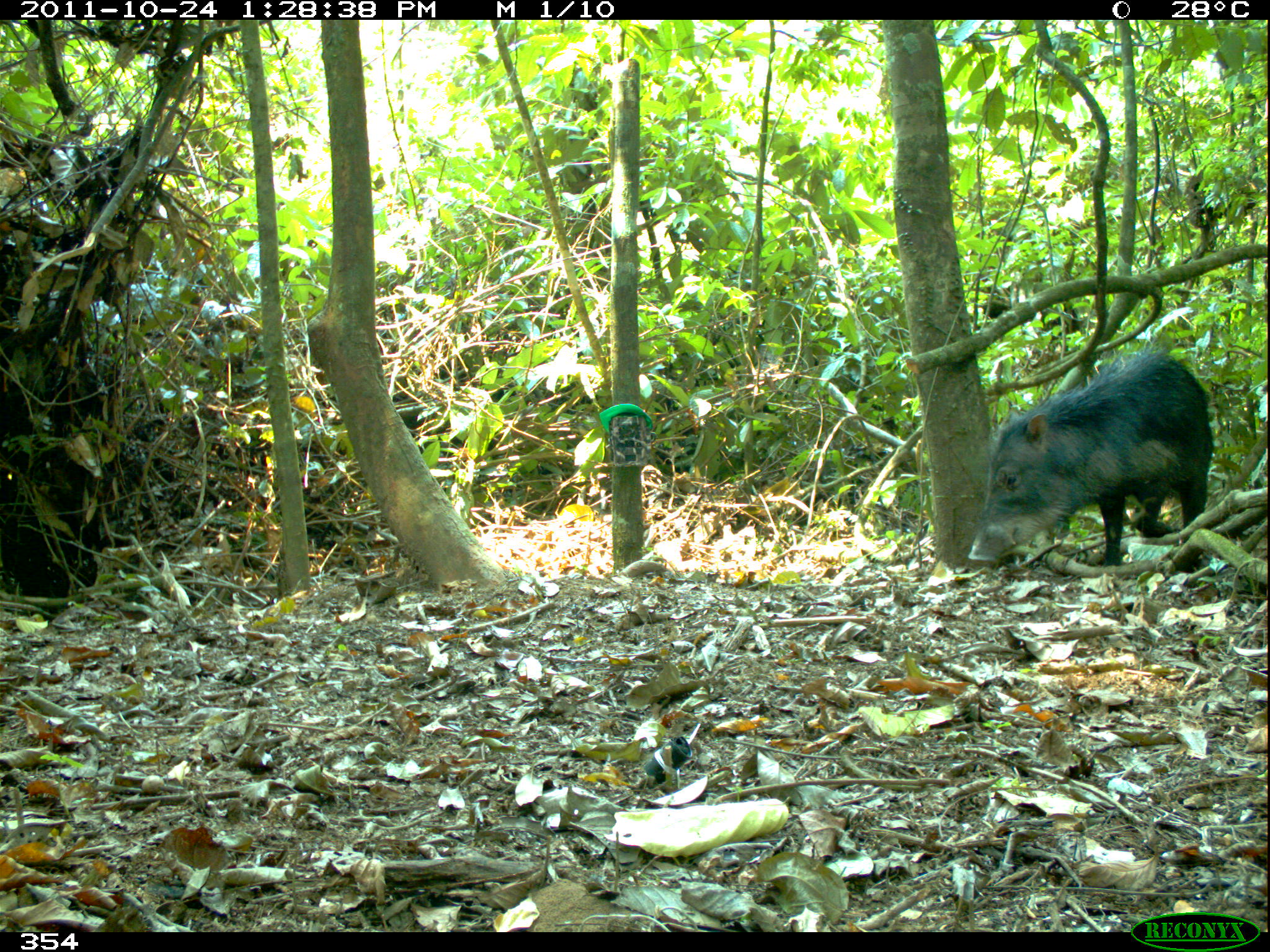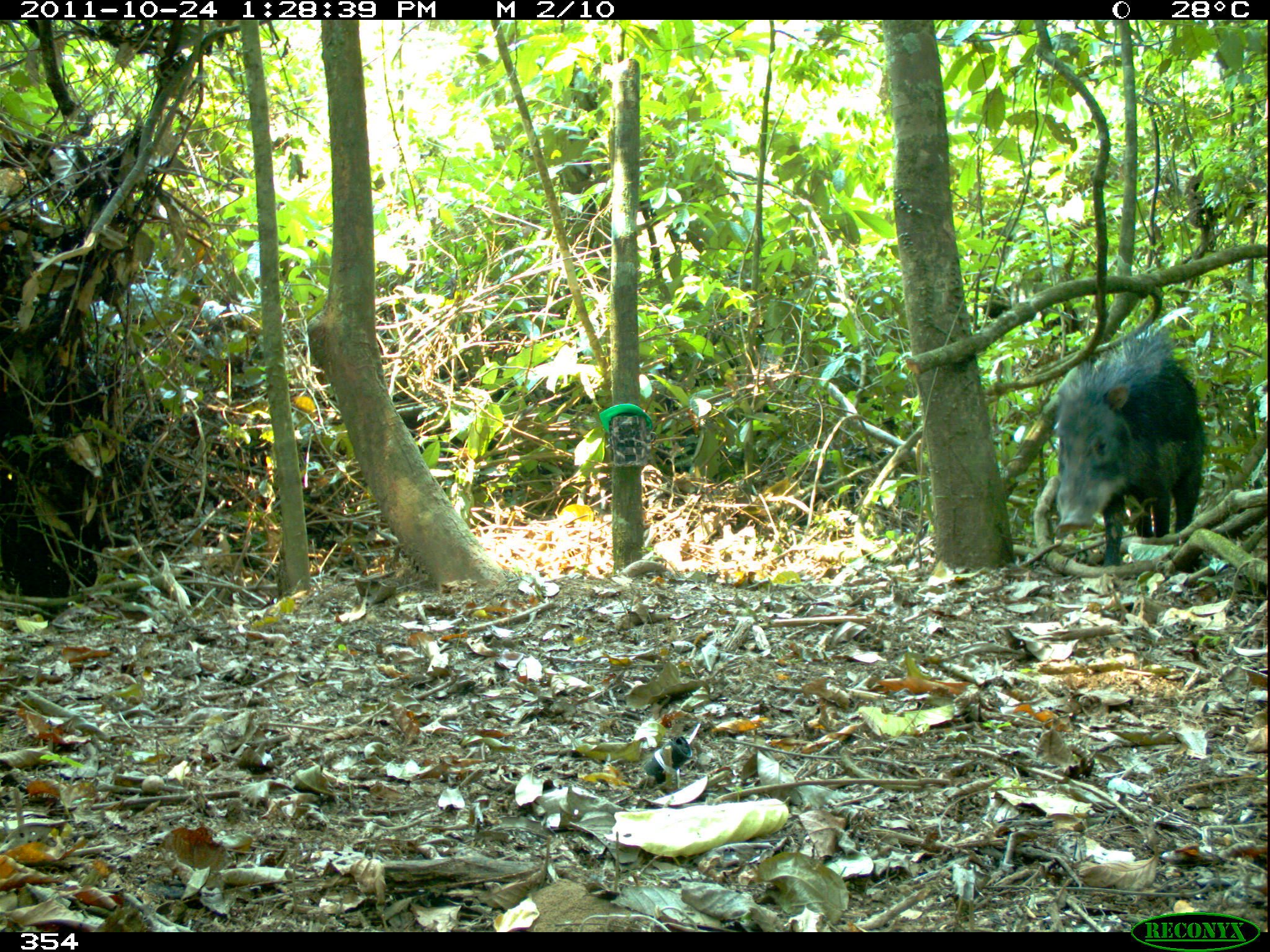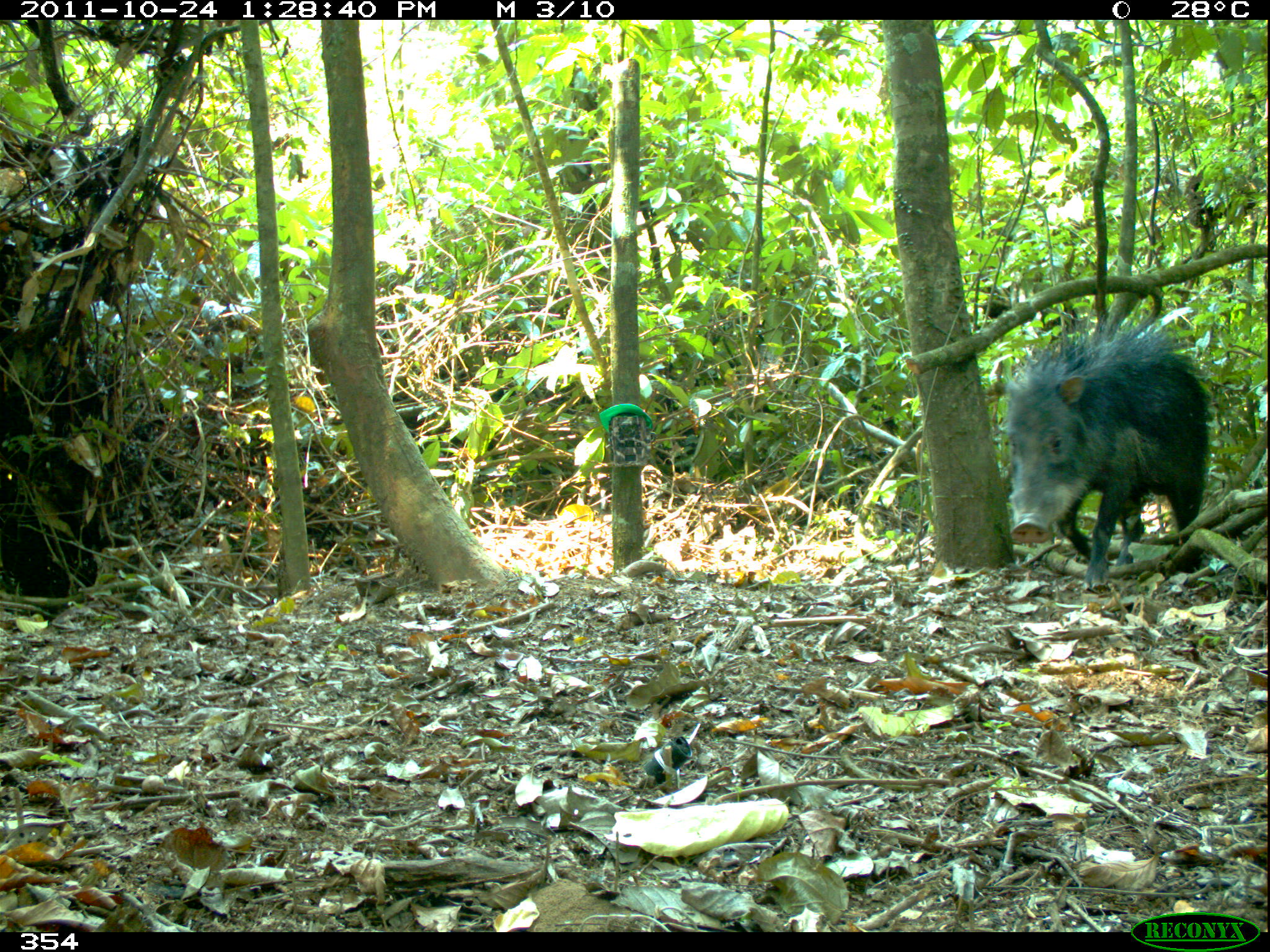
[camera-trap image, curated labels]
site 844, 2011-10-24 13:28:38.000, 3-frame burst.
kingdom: Animalia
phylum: Chordata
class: Mammalia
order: Artiodactyla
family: Tayassuidae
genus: Tayassu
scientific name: Tayassu pecari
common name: white-lipped peccary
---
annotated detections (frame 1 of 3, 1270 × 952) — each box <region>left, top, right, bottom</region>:
tayassu pecari: <region>965, 343, 1214, 567</region>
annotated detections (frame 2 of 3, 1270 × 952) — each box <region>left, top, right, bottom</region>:
tayassu pecari: <region>1050, 321, 1206, 568</region>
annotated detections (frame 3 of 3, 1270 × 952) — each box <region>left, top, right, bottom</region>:
tayassu pecari: <region>994, 305, 1210, 588</region>